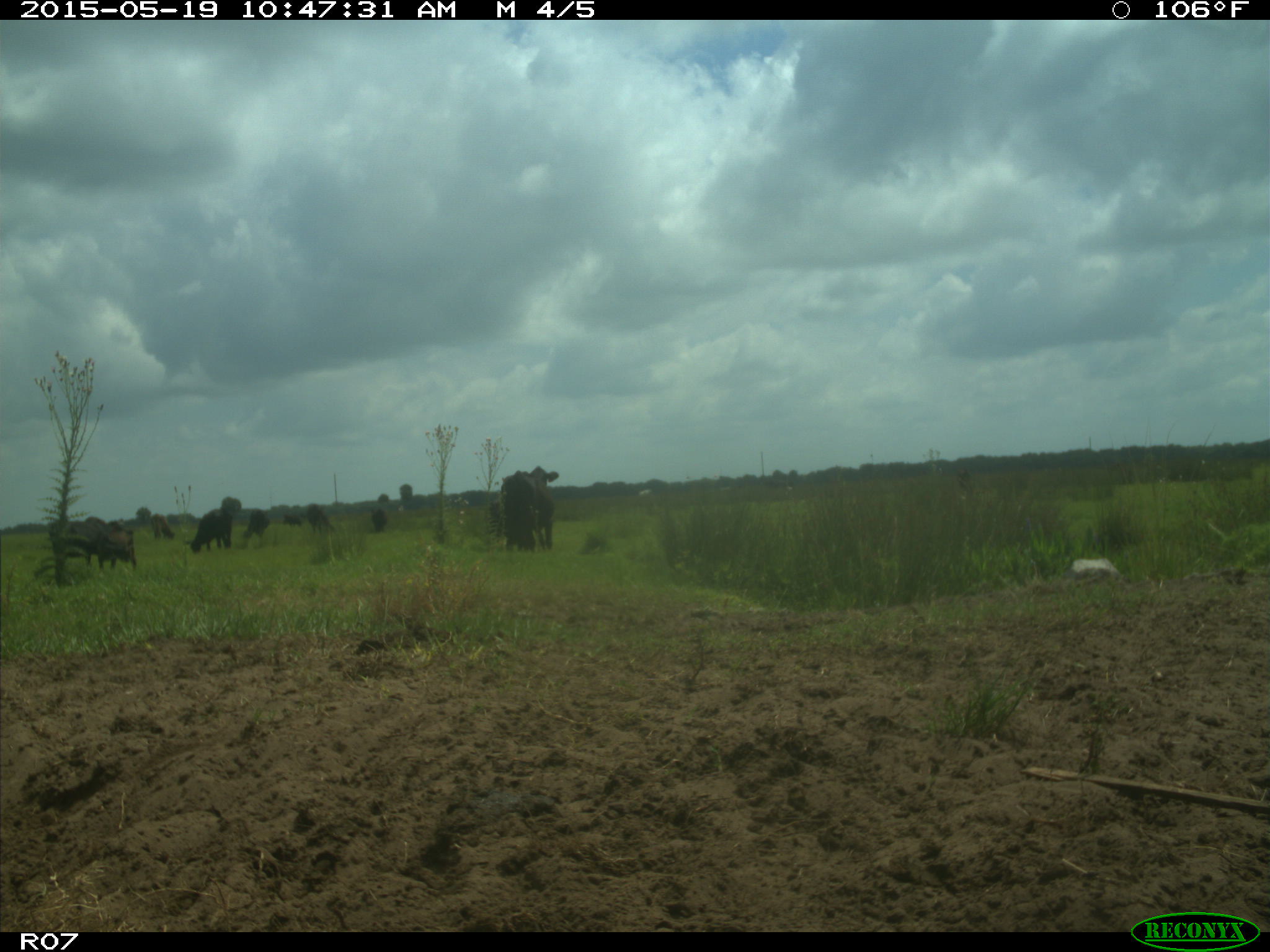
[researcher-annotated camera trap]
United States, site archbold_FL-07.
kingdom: Animalia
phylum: Chordata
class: Mammalia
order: Artiodactyla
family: Bovidae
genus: Bos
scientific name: Bos taurus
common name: domestic cow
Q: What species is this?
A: Bos taurus (domestic cow).